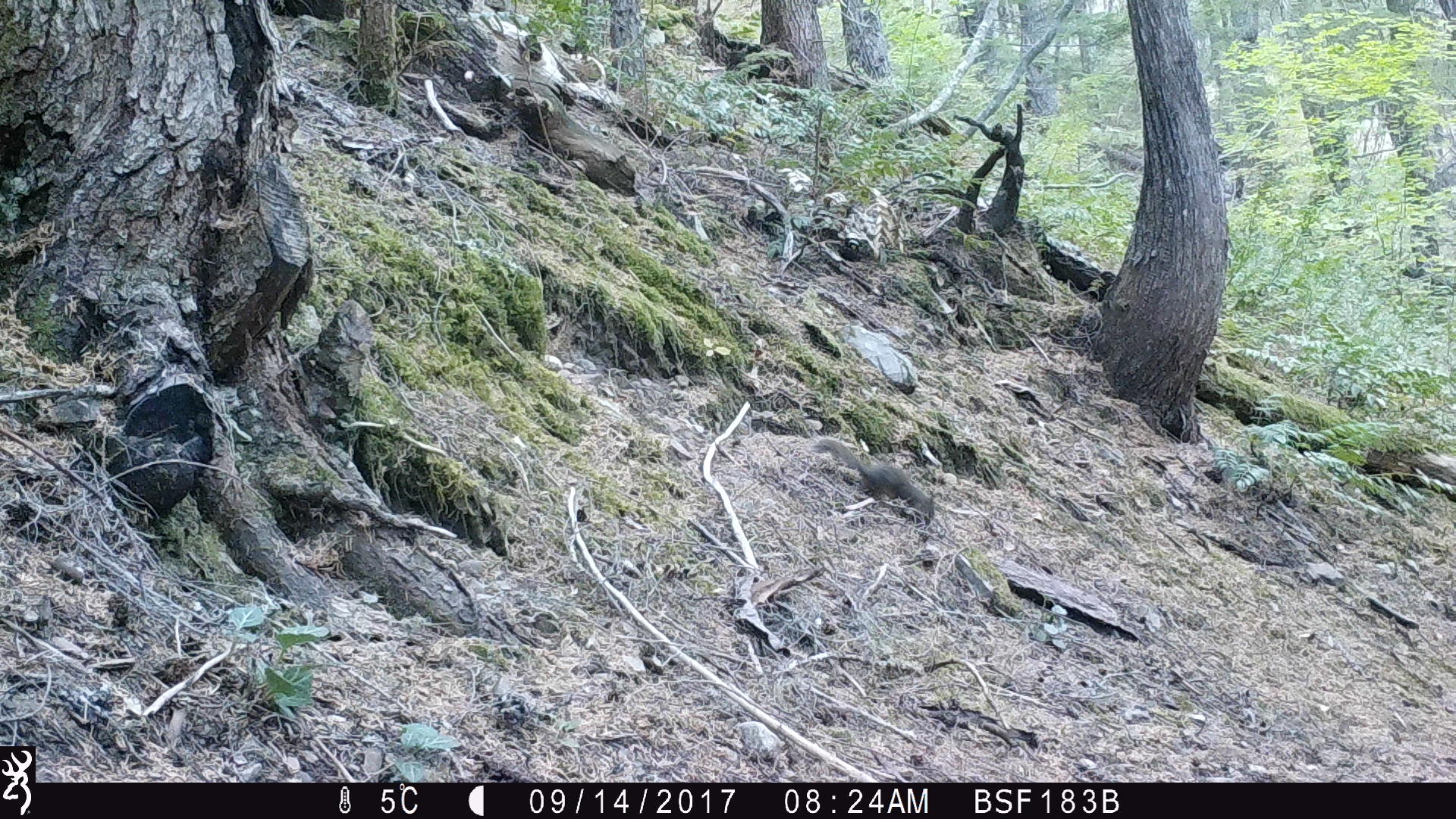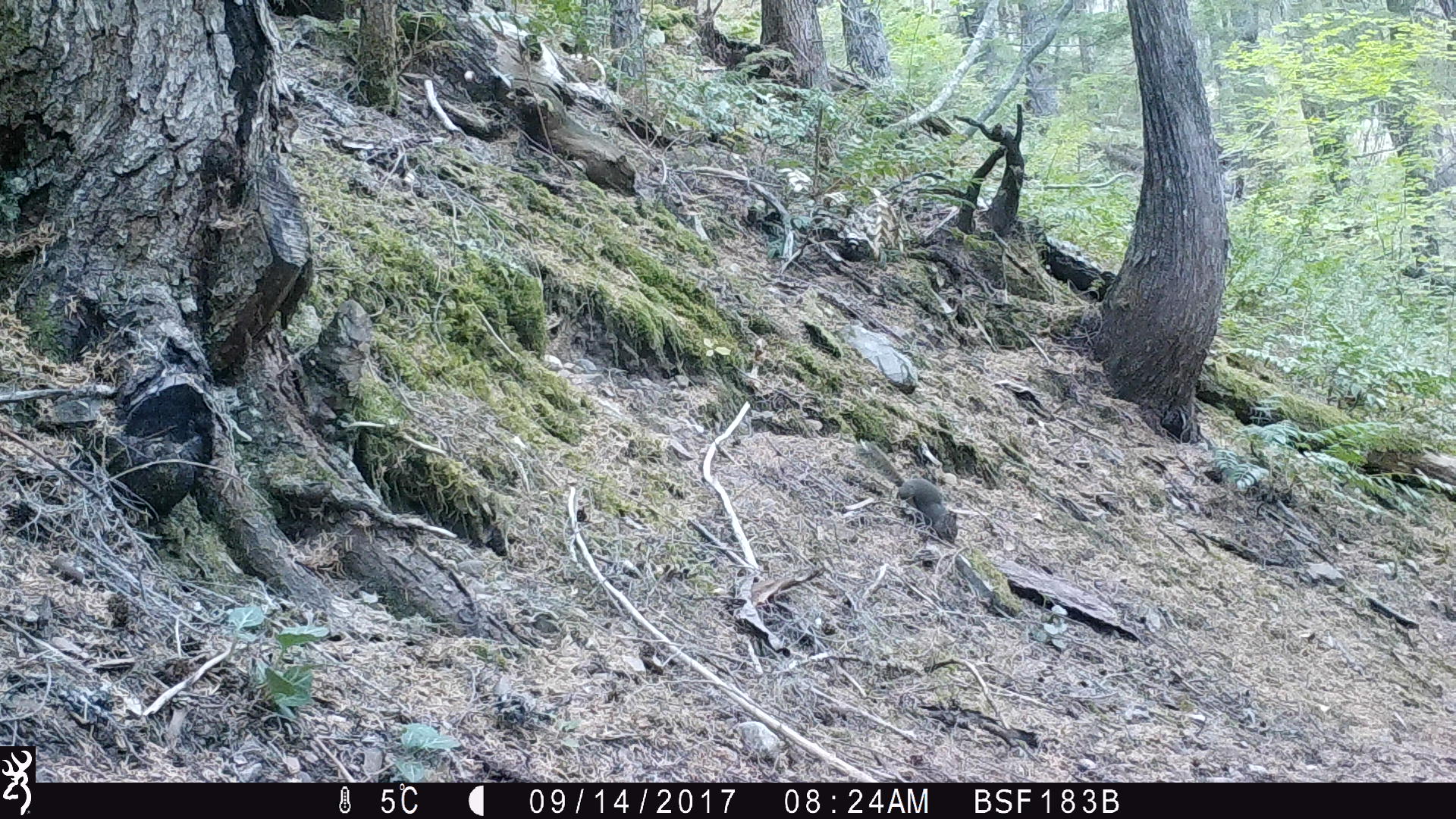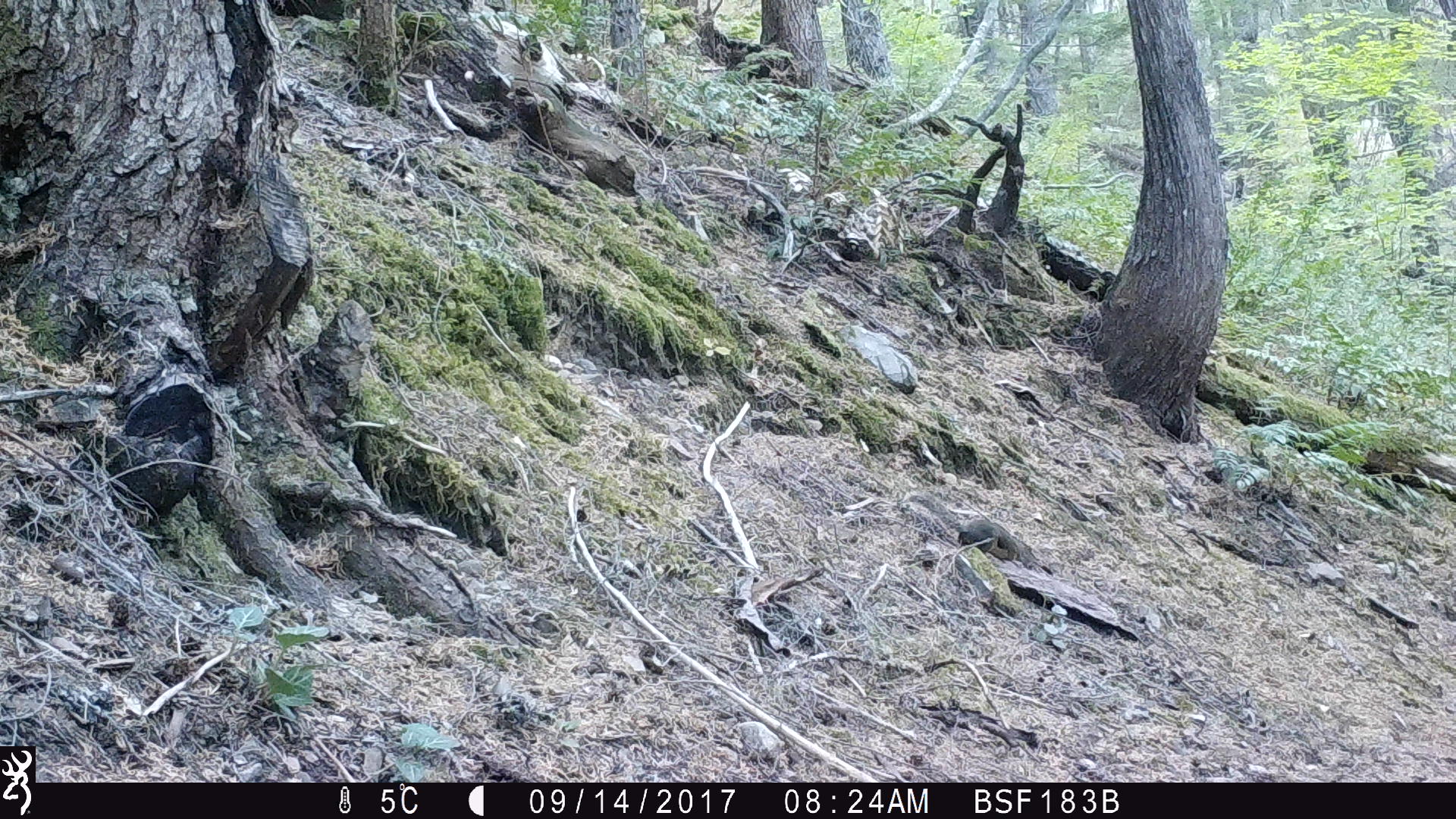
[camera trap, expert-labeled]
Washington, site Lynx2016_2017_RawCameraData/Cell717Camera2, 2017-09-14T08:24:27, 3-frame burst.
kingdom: Animalia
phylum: Chordata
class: Mammalia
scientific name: Mammalia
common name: small mammal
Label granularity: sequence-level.